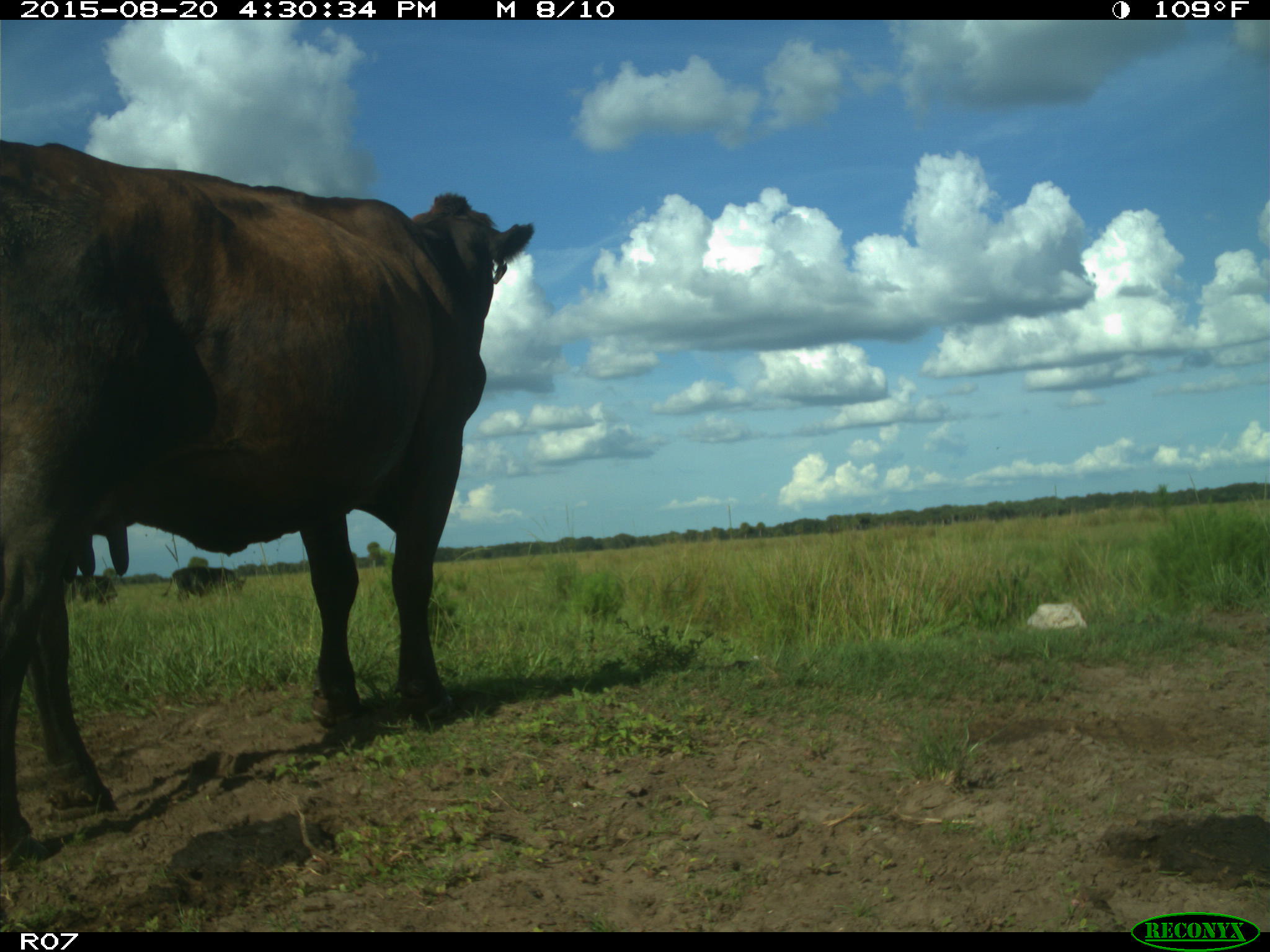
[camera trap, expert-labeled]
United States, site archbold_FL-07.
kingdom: Animalia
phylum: Chordata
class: Mammalia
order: Artiodactyla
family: Bovidae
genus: Bos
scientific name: Bos taurus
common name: domestic cow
Bos taurus (domestic cow).